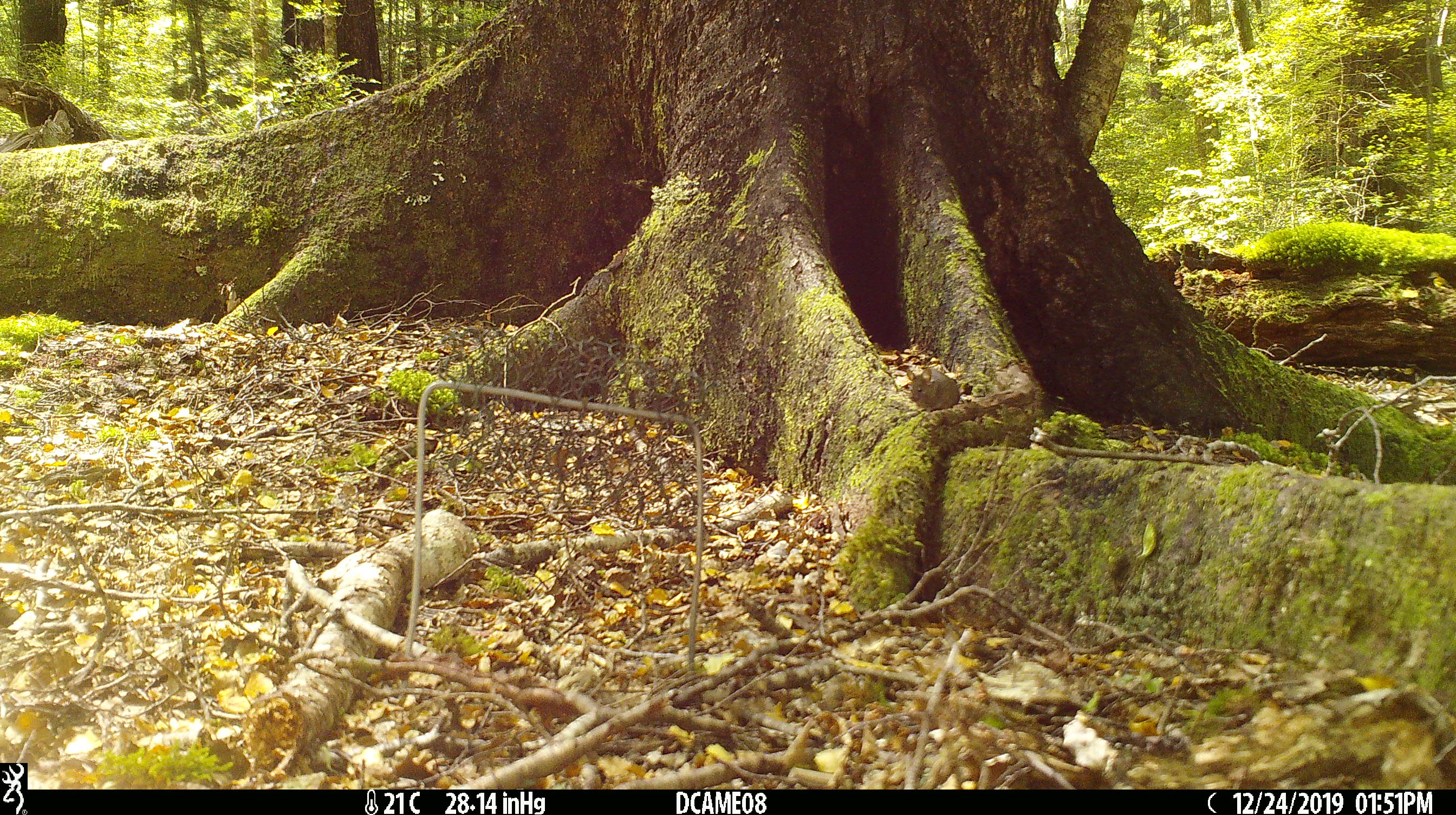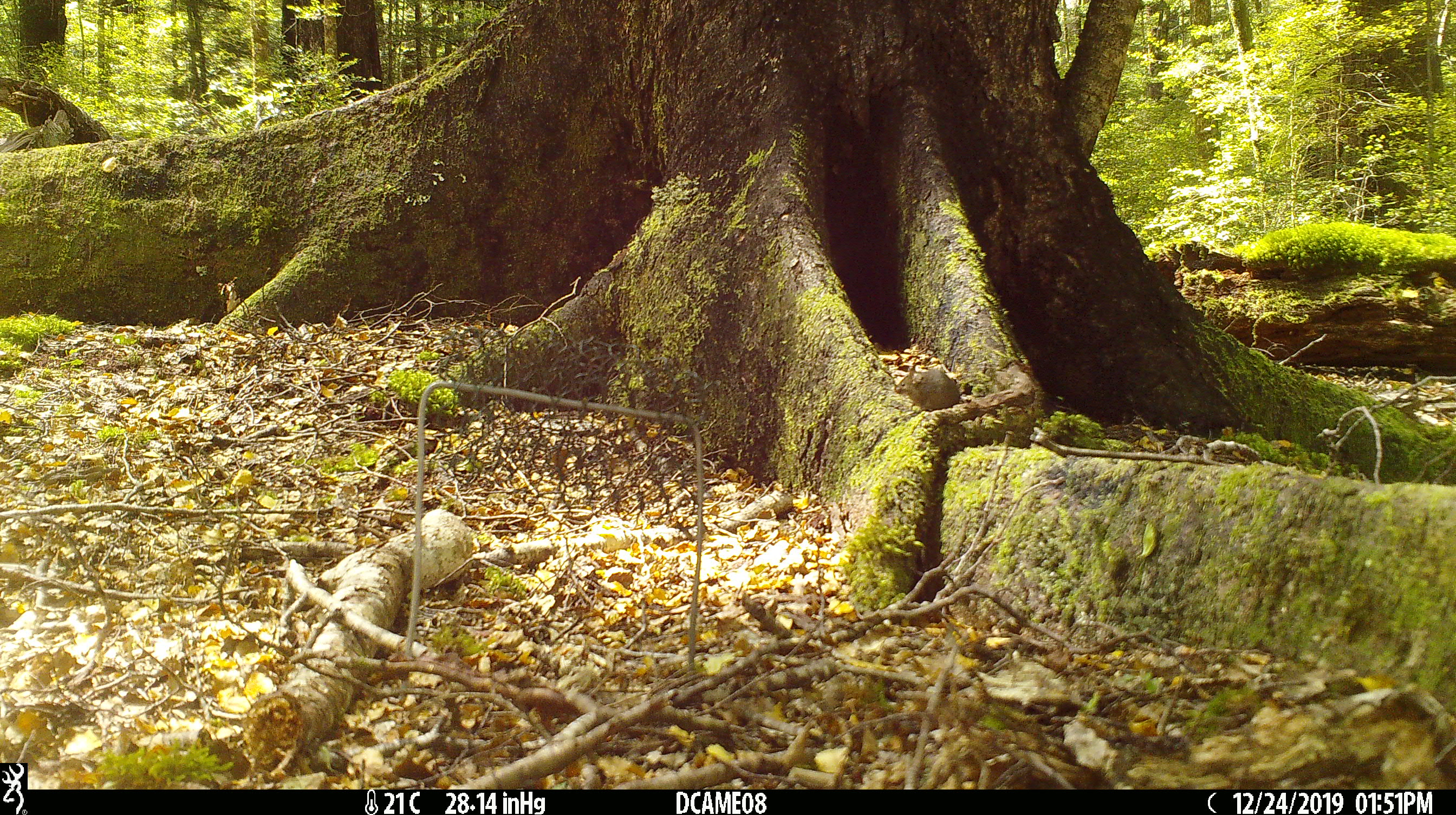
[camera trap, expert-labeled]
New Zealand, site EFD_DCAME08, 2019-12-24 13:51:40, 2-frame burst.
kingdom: Animalia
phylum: Chordata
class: Mammalia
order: Rodentia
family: Muridae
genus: Mus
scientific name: Mus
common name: mouse